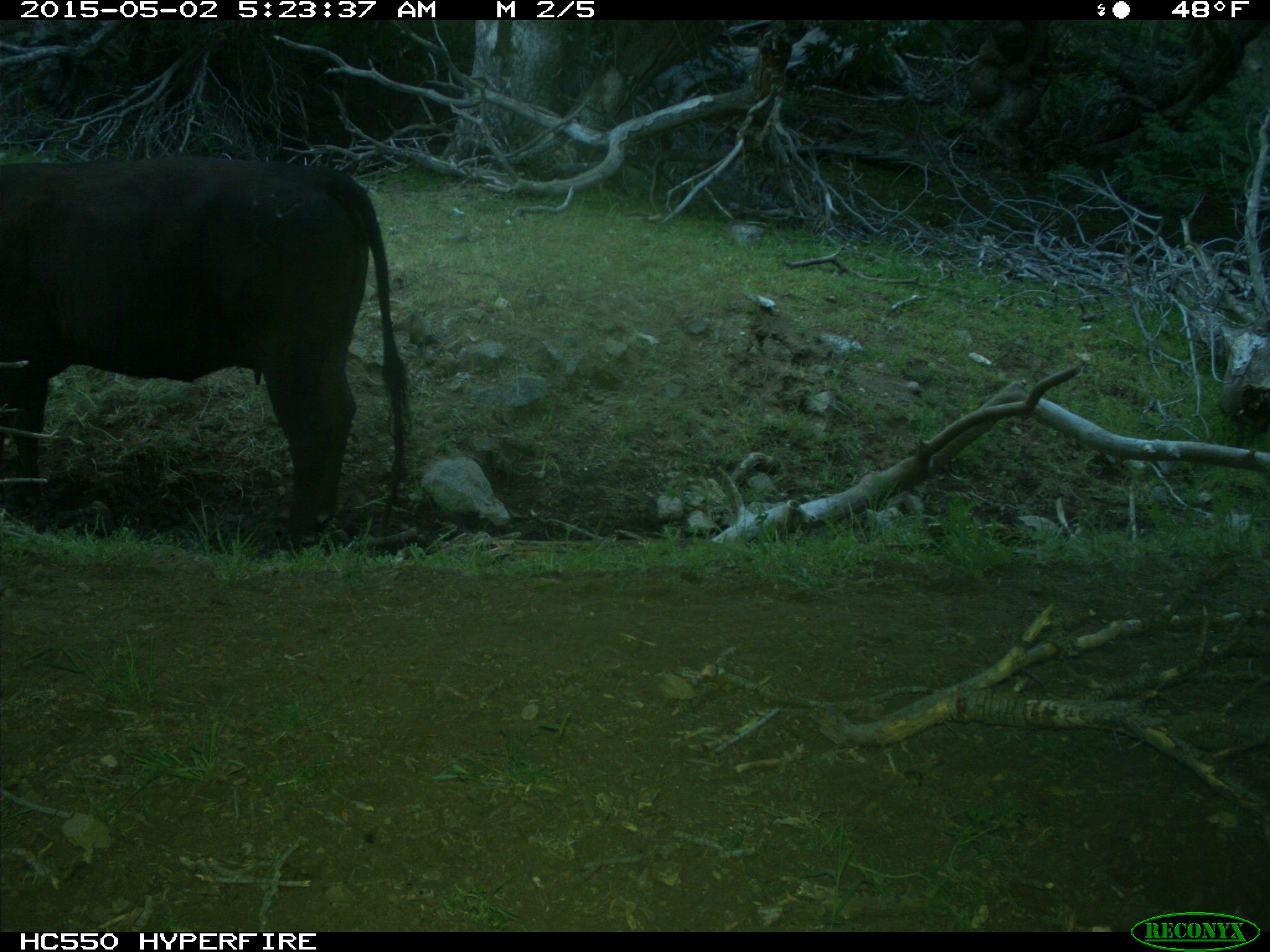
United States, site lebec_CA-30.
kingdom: Animalia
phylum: Chordata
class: Mammalia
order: Artiodactyla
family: Bovidae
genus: Bos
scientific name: Bos taurus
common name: domestic cow